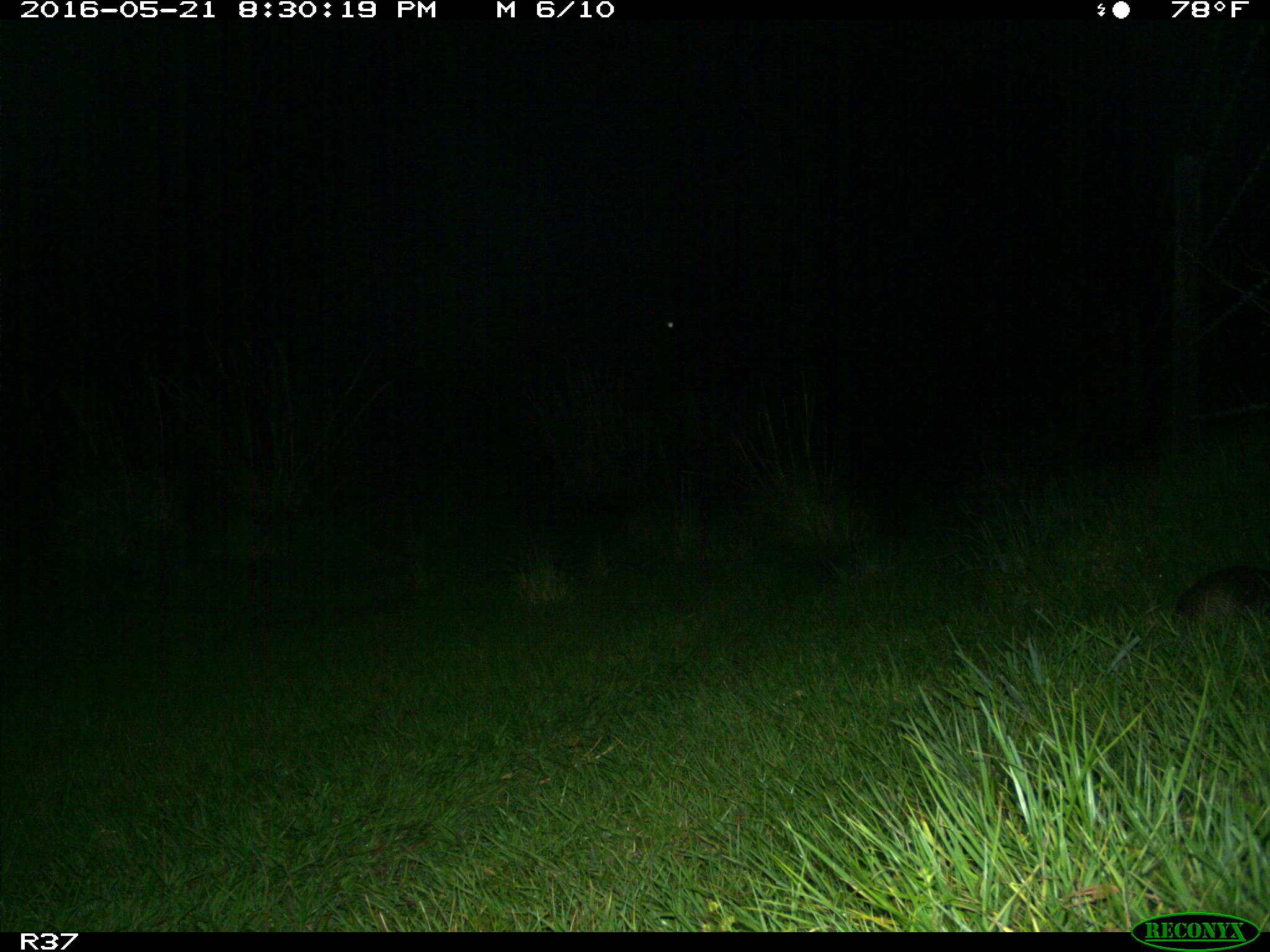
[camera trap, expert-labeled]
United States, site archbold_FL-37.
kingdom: Animalia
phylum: Chordata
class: Mammalia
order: Cingulata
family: Dasypodidae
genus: Dasypus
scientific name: Dasypus novemcinctus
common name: nine-banded armadillo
Dasypus novemcinctus (nine-banded armadillo).